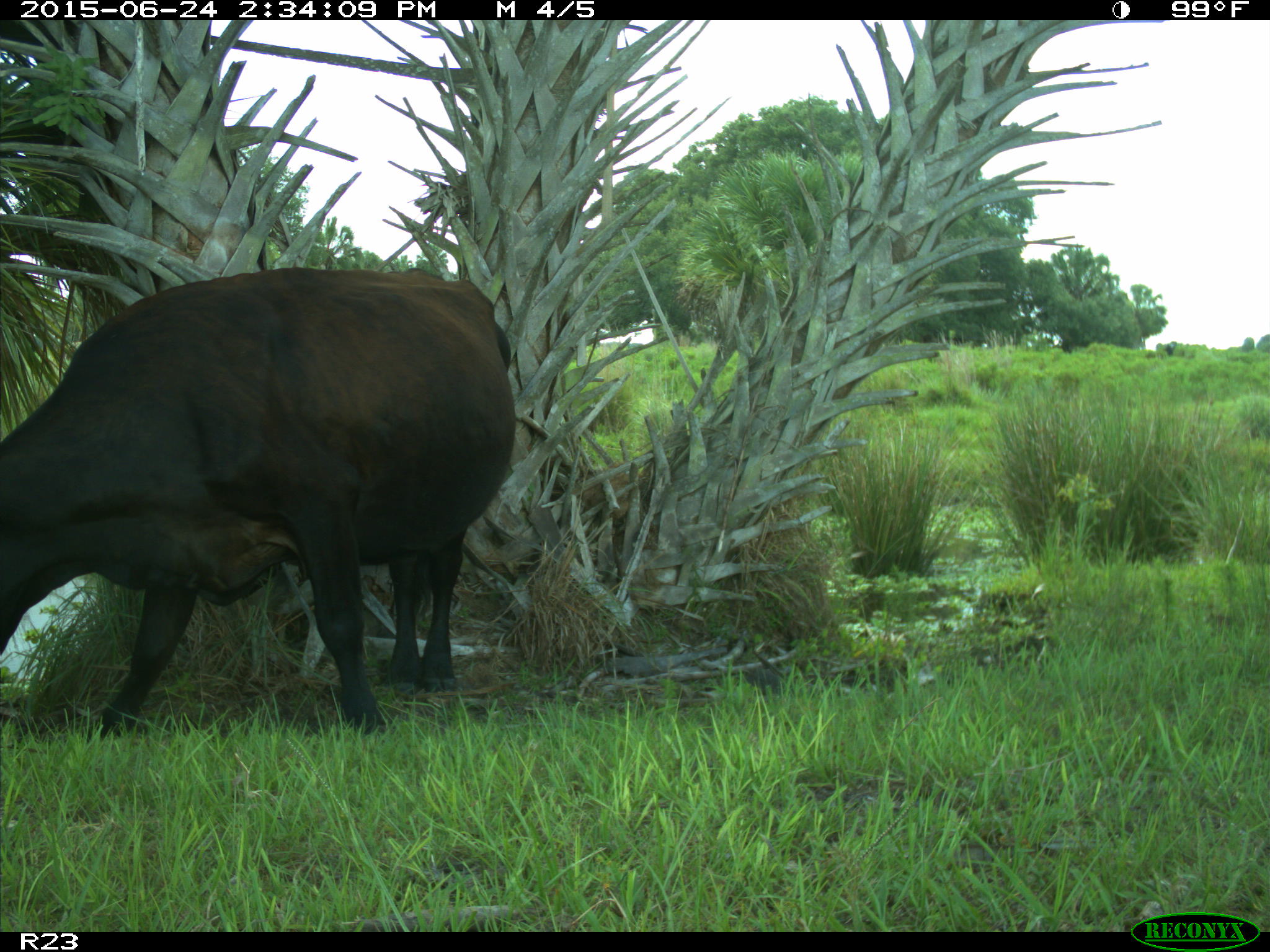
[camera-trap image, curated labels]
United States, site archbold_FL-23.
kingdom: Animalia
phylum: Chordata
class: Mammalia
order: Artiodactyla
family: Bovidae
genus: Bos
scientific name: Bos taurus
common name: domestic cow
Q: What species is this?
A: Bos taurus (domestic cow).